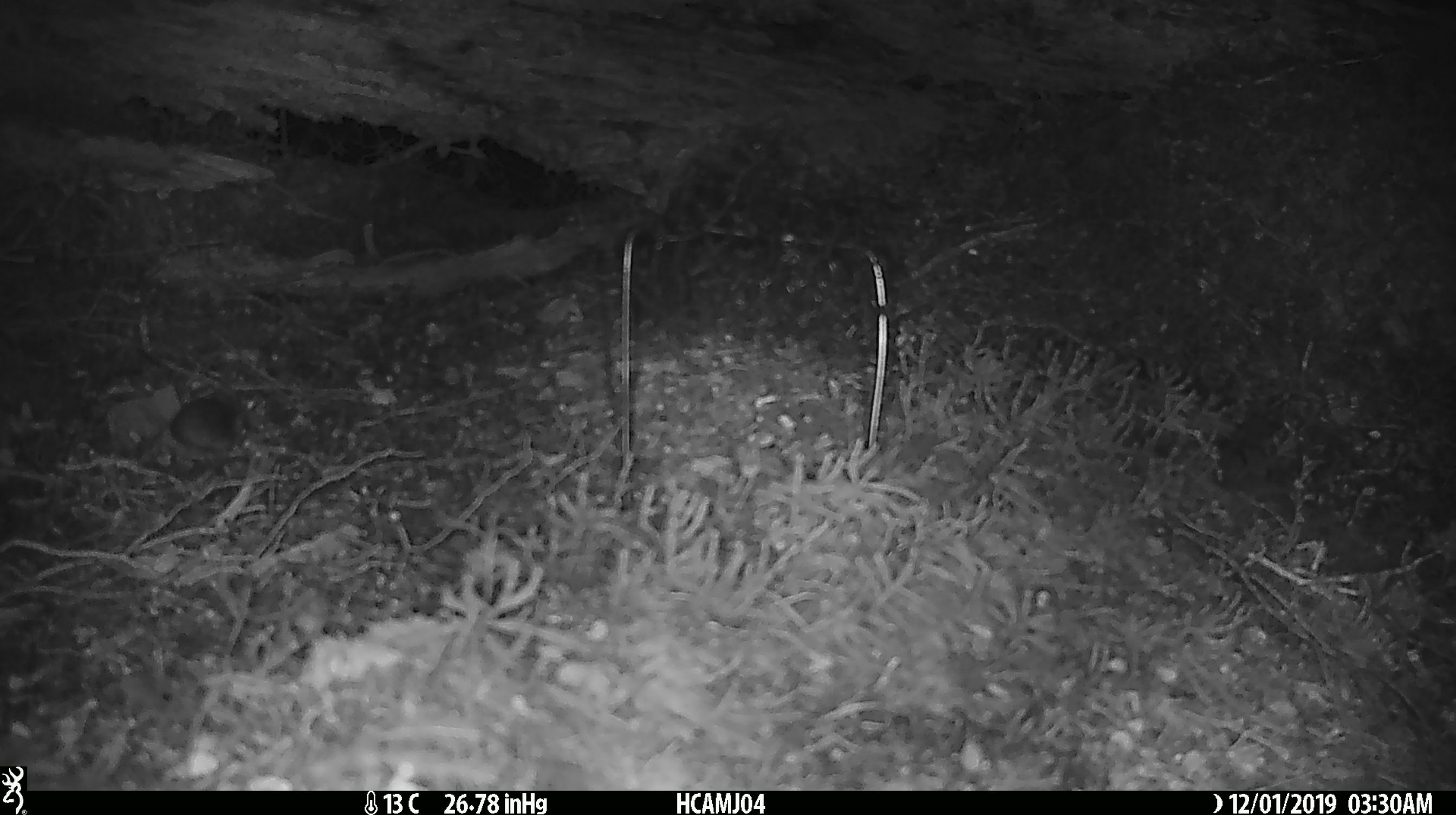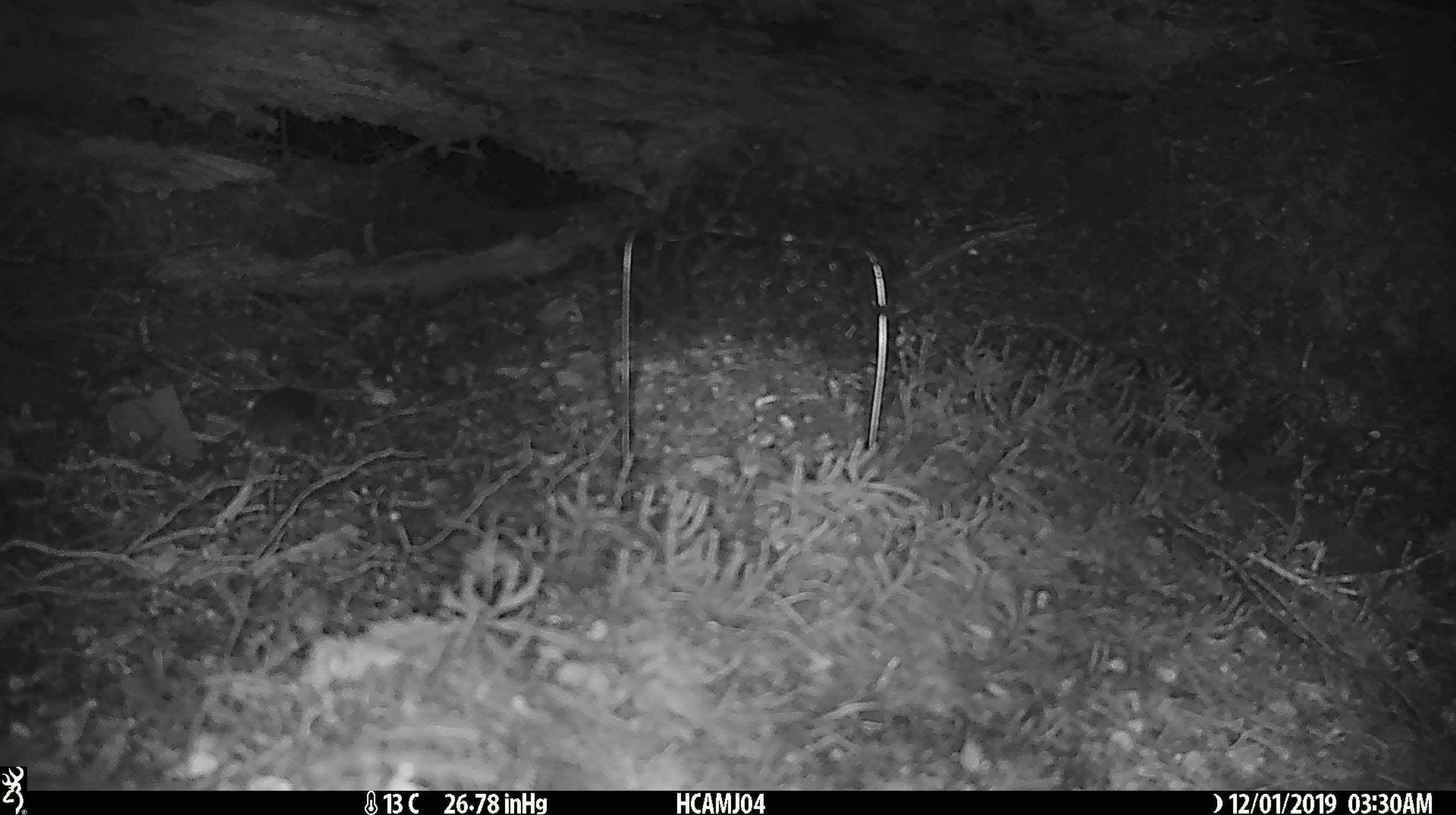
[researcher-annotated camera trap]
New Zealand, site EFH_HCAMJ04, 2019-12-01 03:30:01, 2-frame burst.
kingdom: Animalia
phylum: Chordata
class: Mammalia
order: Rodentia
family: Muridae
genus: Mus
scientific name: Mus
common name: mouse